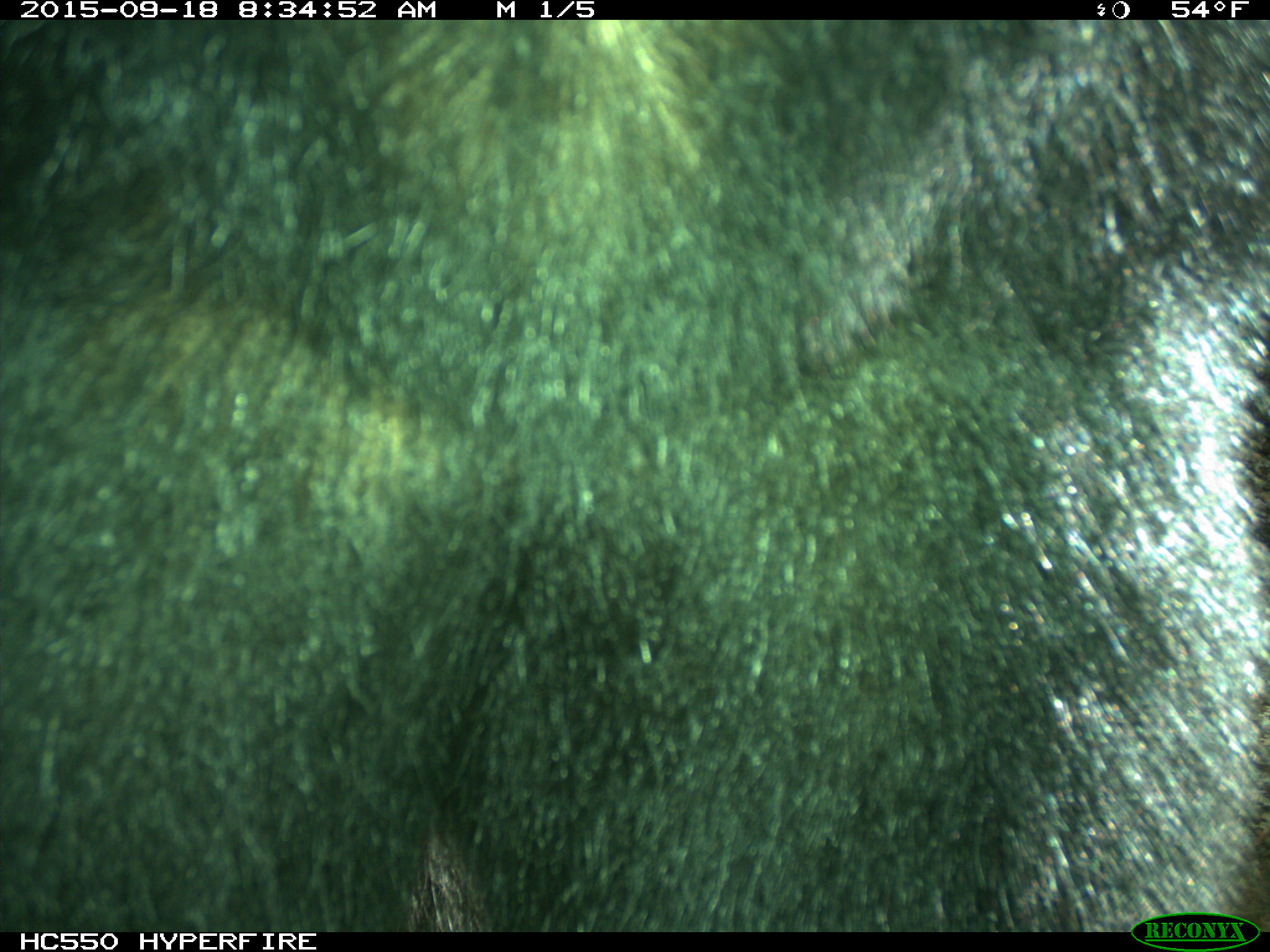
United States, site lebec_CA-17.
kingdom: Animalia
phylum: Chordata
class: Mammalia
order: Carnivora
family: Ursidae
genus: Ursus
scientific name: Ursus americanus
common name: american black bear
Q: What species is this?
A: Ursus americanus (american black bear).